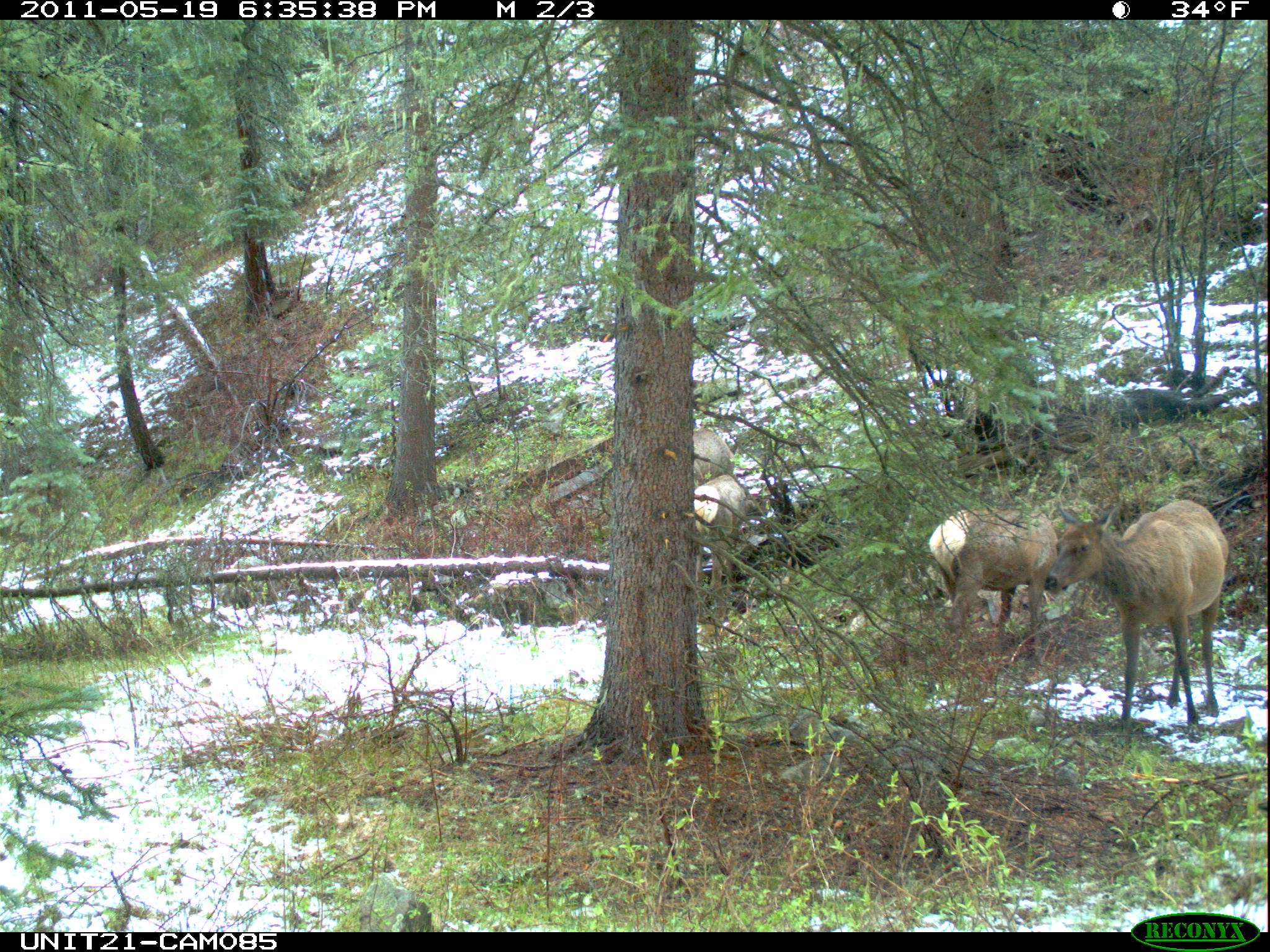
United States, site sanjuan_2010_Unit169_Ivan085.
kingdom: Animalia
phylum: Chordata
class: Mammalia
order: Artiodactyla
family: Cervidae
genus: Cervus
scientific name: Cervus elaphus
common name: red deer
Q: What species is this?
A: Cervus elaphus (red deer).